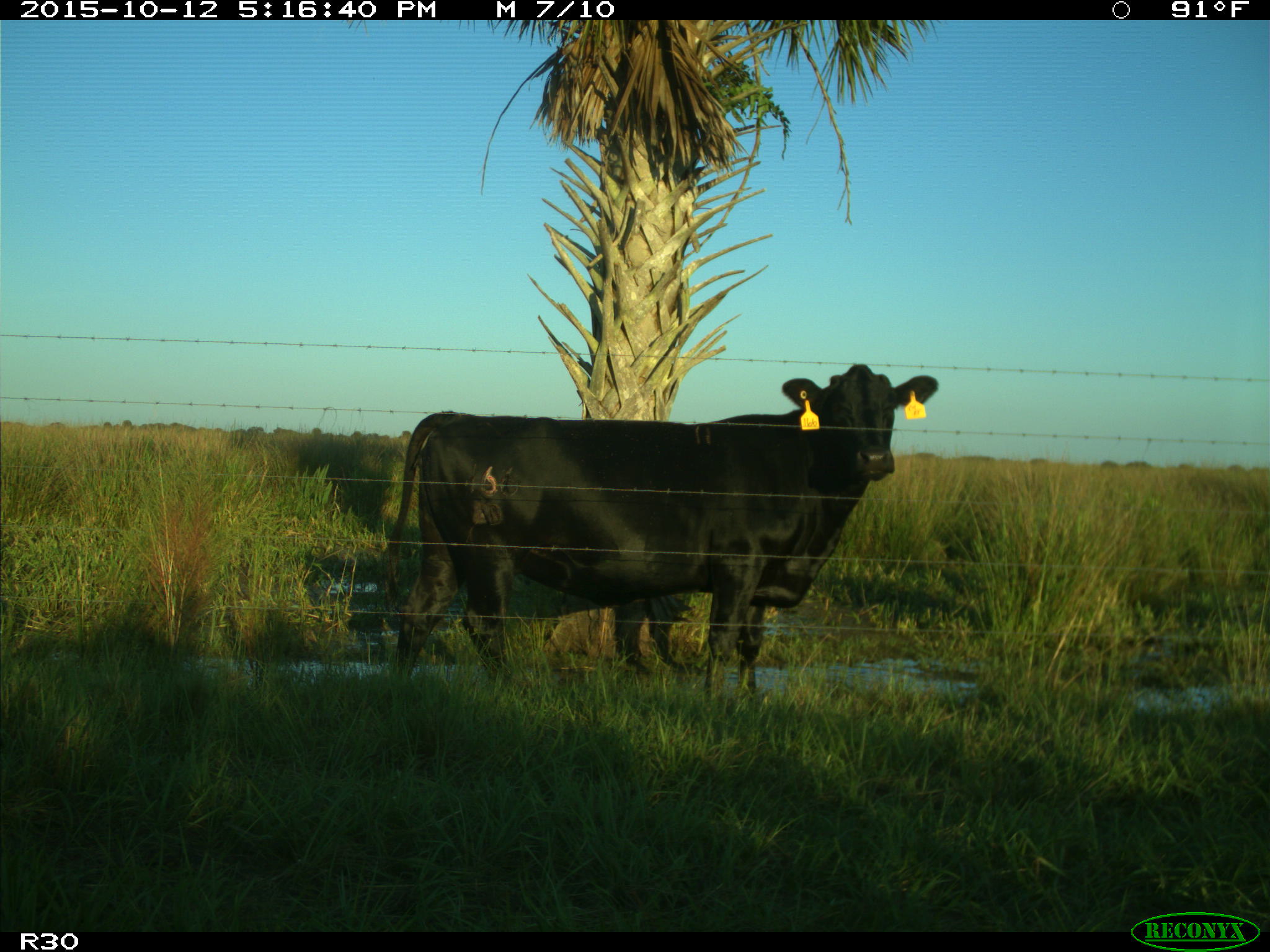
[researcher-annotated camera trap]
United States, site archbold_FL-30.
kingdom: Animalia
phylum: Chordata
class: Mammalia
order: Artiodactyla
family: Bovidae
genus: Bos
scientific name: Bos taurus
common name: domestic cow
Bos taurus (domestic cow).